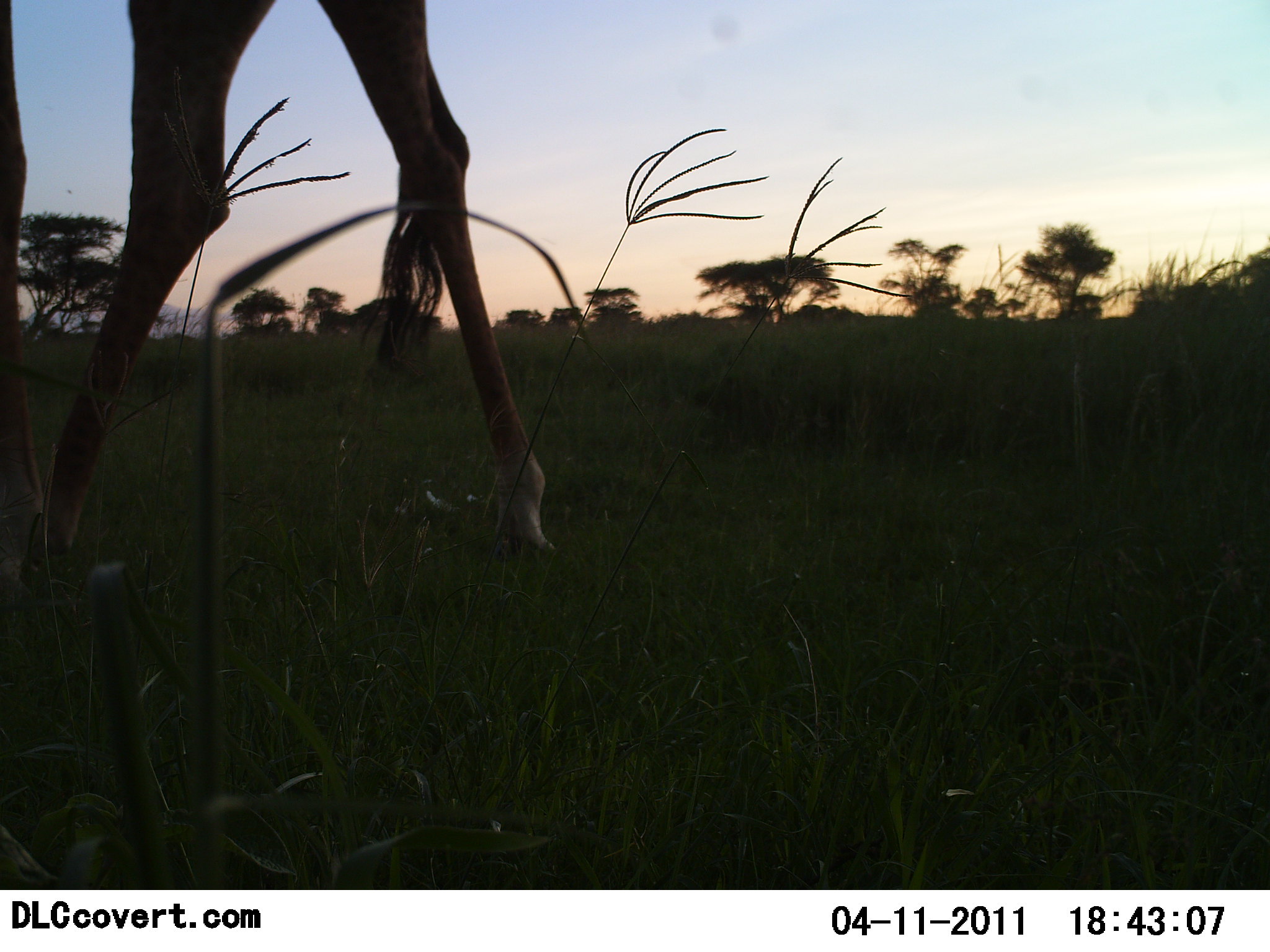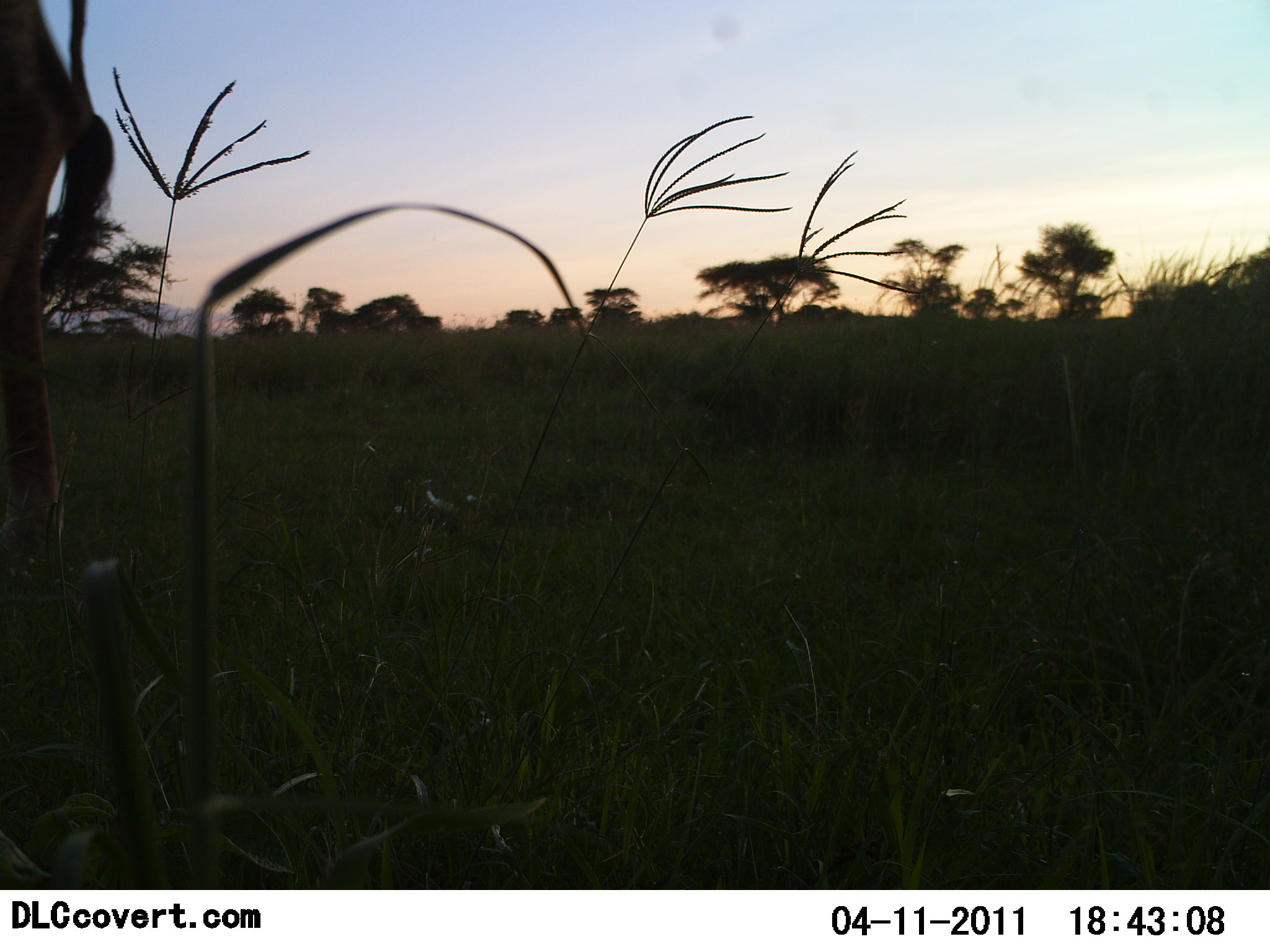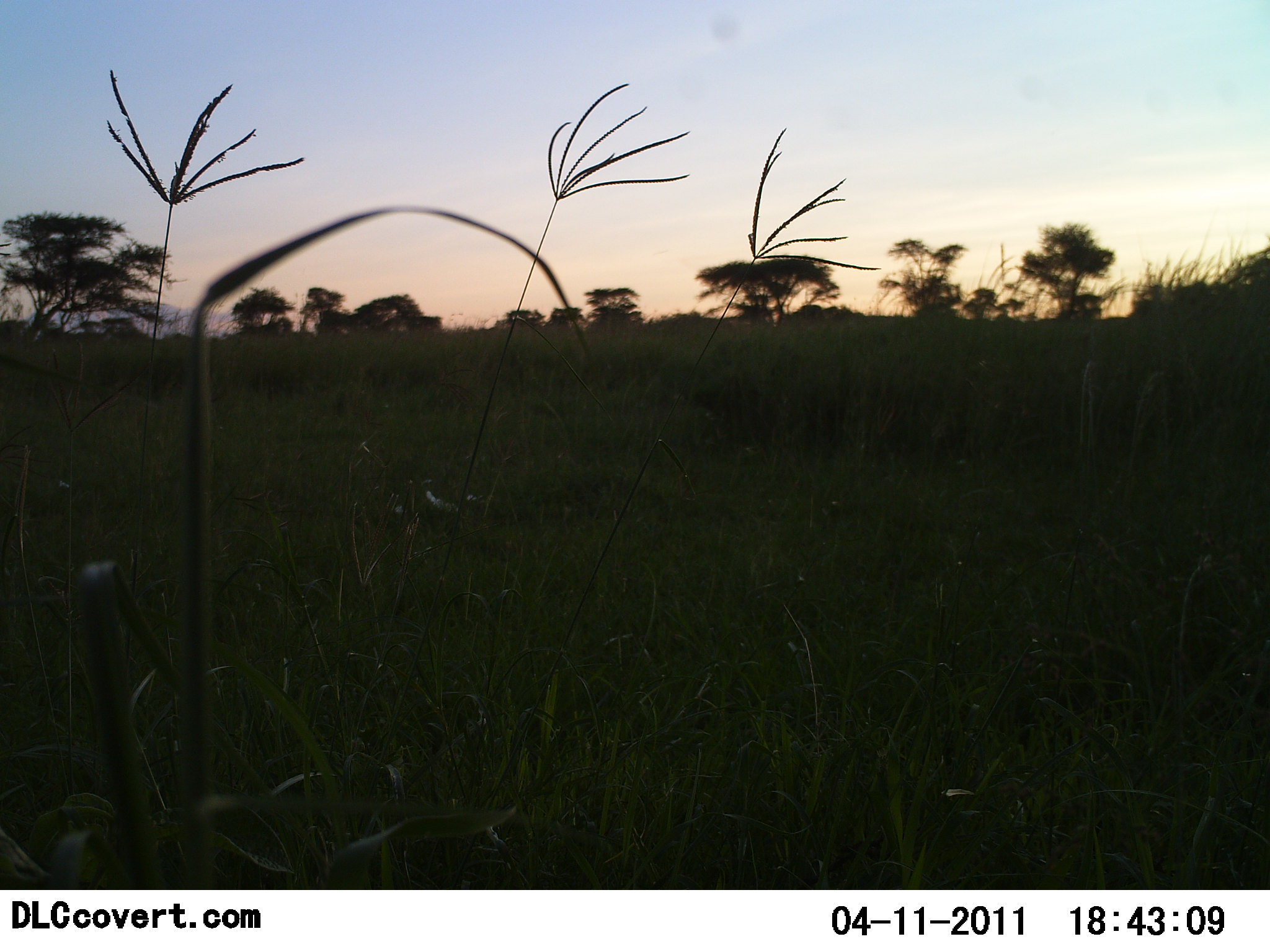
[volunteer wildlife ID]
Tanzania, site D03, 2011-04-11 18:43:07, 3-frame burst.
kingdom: Animalia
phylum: Chordata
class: Mammalia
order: Artiodactyla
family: Giraffidae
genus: Giraffa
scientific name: Giraffa camelopardalis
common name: giraffe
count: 1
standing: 0%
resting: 0%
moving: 100%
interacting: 0%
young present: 0%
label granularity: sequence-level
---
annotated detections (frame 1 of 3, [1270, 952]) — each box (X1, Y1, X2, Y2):
animal: (0, 0, 564, 572)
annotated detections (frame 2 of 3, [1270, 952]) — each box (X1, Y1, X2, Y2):
animal: (0, 0, 116, 577)